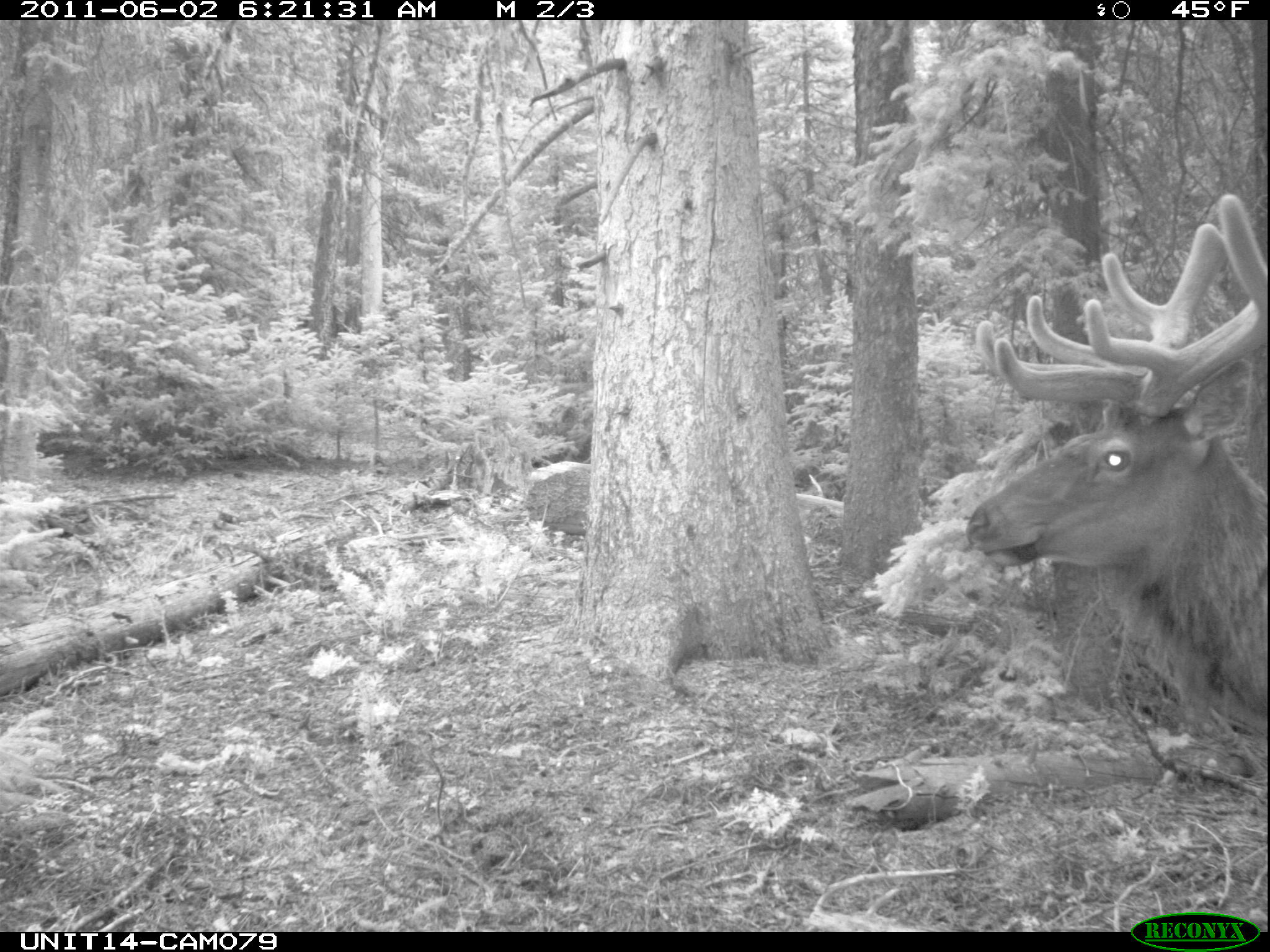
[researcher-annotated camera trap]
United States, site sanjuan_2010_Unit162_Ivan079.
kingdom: Animalia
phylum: Chordata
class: Mammalia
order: Artiodactyla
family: Cervidae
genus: Cervus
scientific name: Cervus elaphus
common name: red deer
Cervus elaphus (red deer).